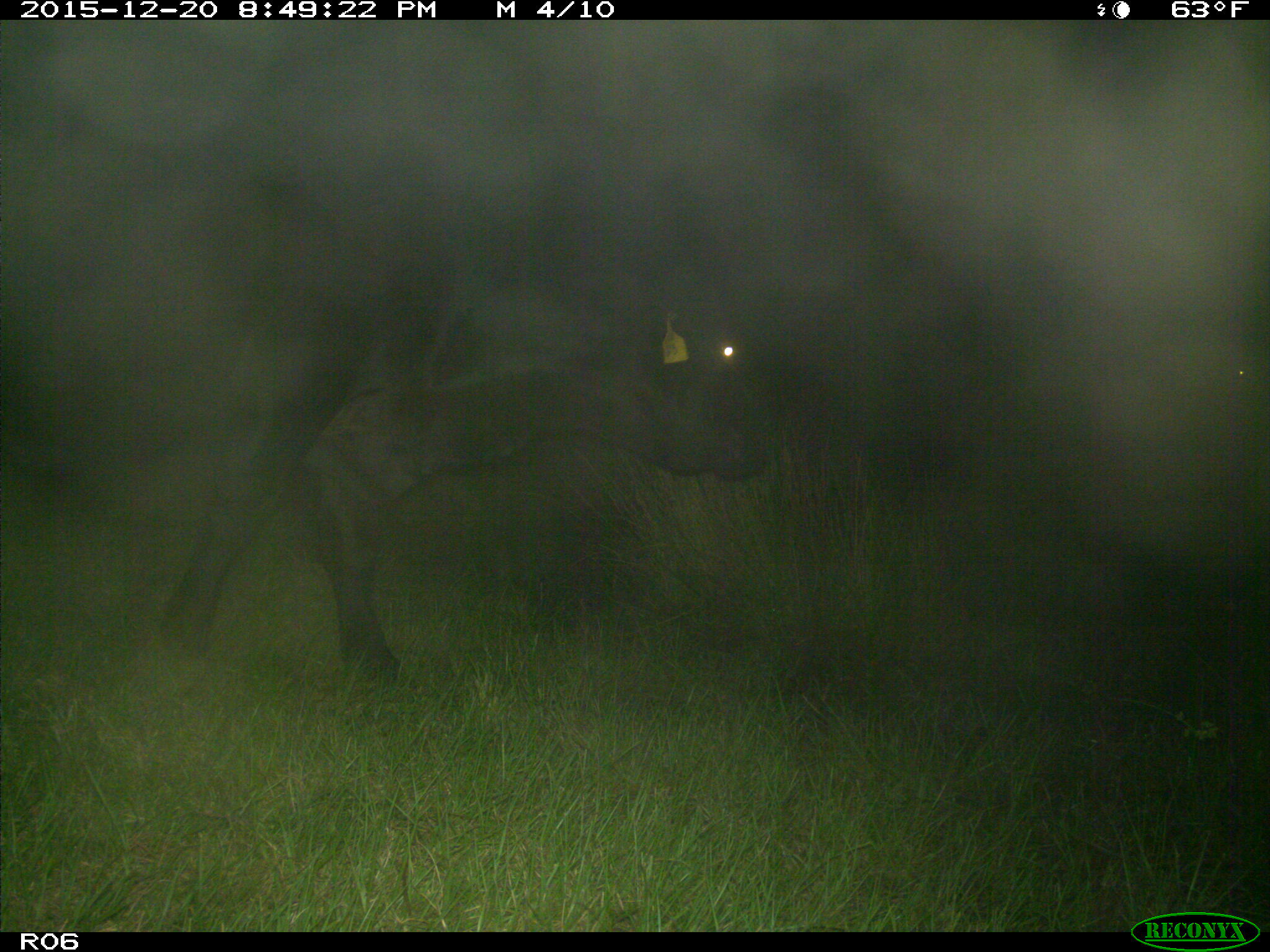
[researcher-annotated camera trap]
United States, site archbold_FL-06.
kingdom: Animalia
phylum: Chordata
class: Mammalia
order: Artiodactyla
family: Bovidae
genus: Bos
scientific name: Bos taurus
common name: domestic cow